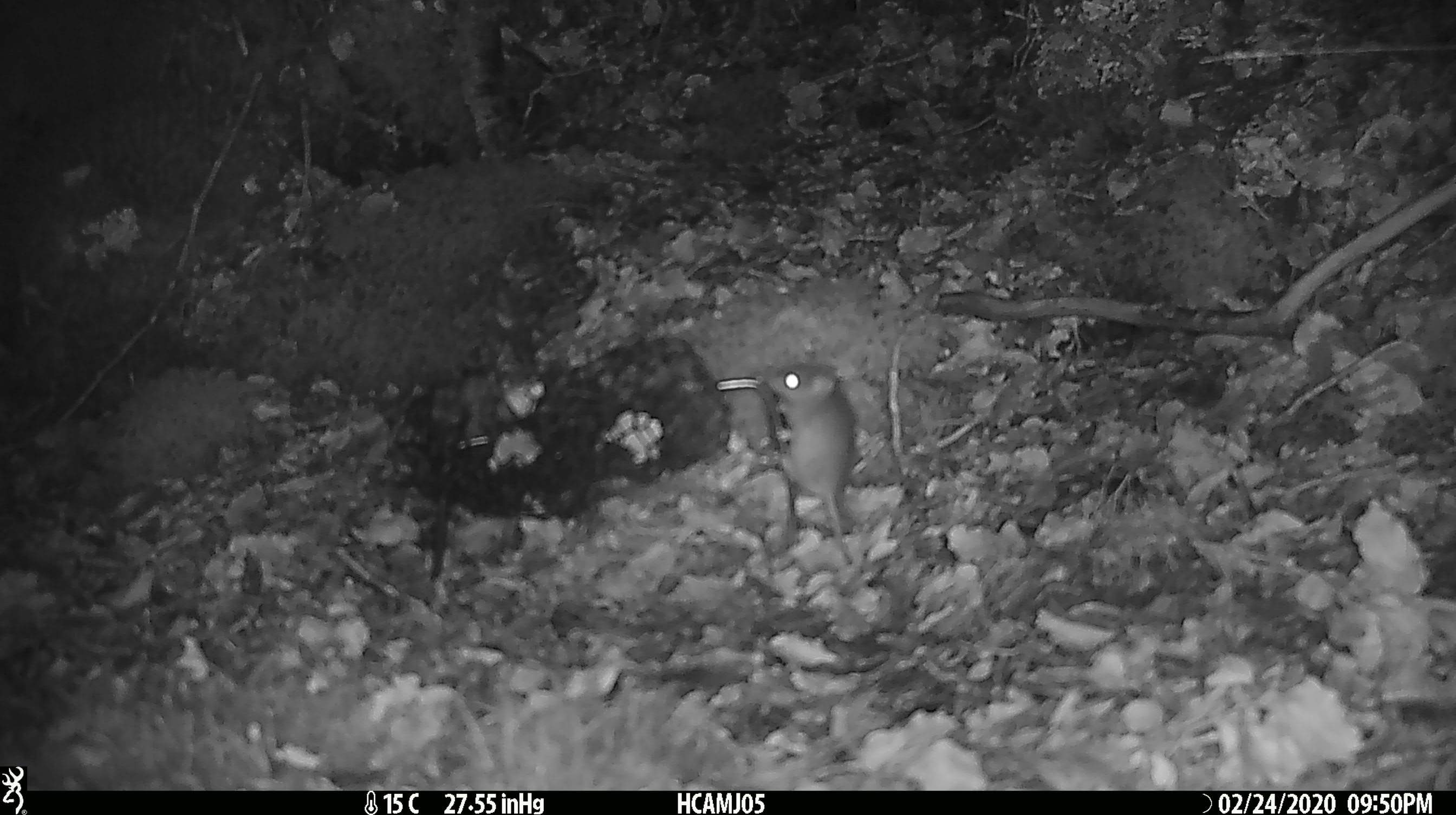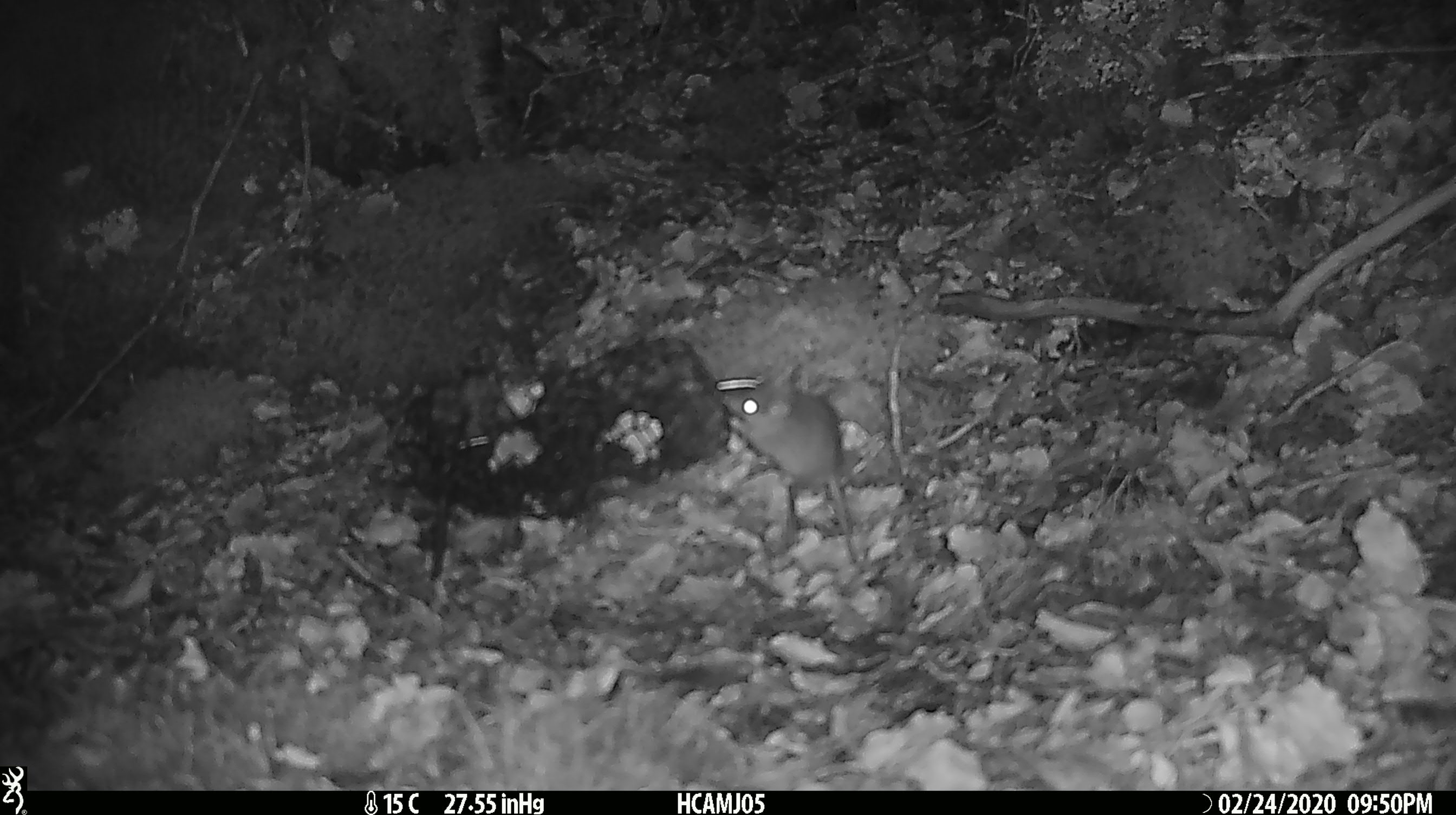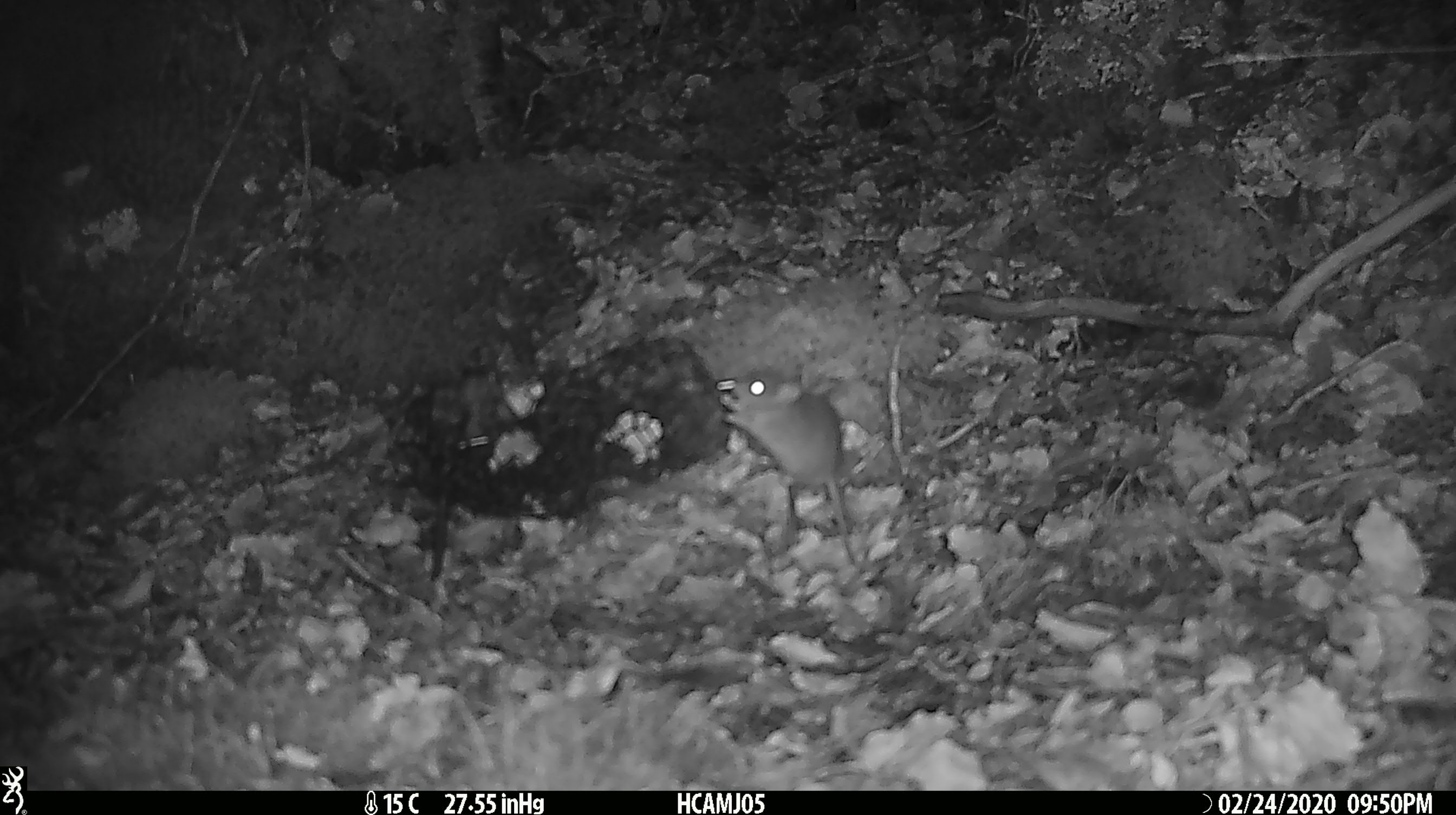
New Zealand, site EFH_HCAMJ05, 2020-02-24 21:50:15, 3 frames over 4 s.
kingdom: Animalia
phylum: Chordata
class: Mammalia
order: Rodentia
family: Muridae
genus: Mus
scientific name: Mus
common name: mouse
Mouse (Mus).